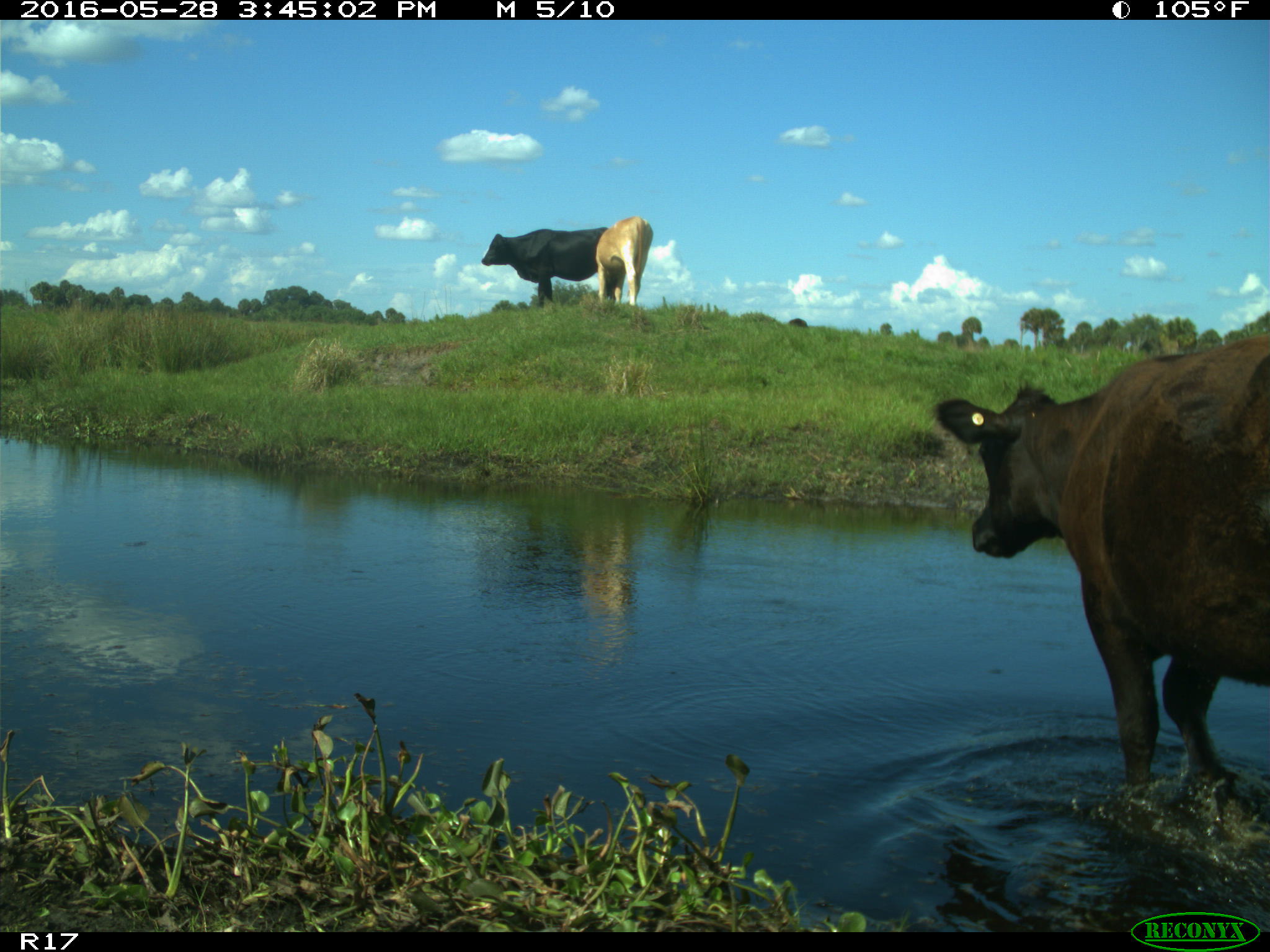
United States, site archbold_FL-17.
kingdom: Animalia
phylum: Chordata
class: Mammalia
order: Artiodactyla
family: Bovidae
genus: Bos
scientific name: Bos taurus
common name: domestic cow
Bos taurus (domestic cow).